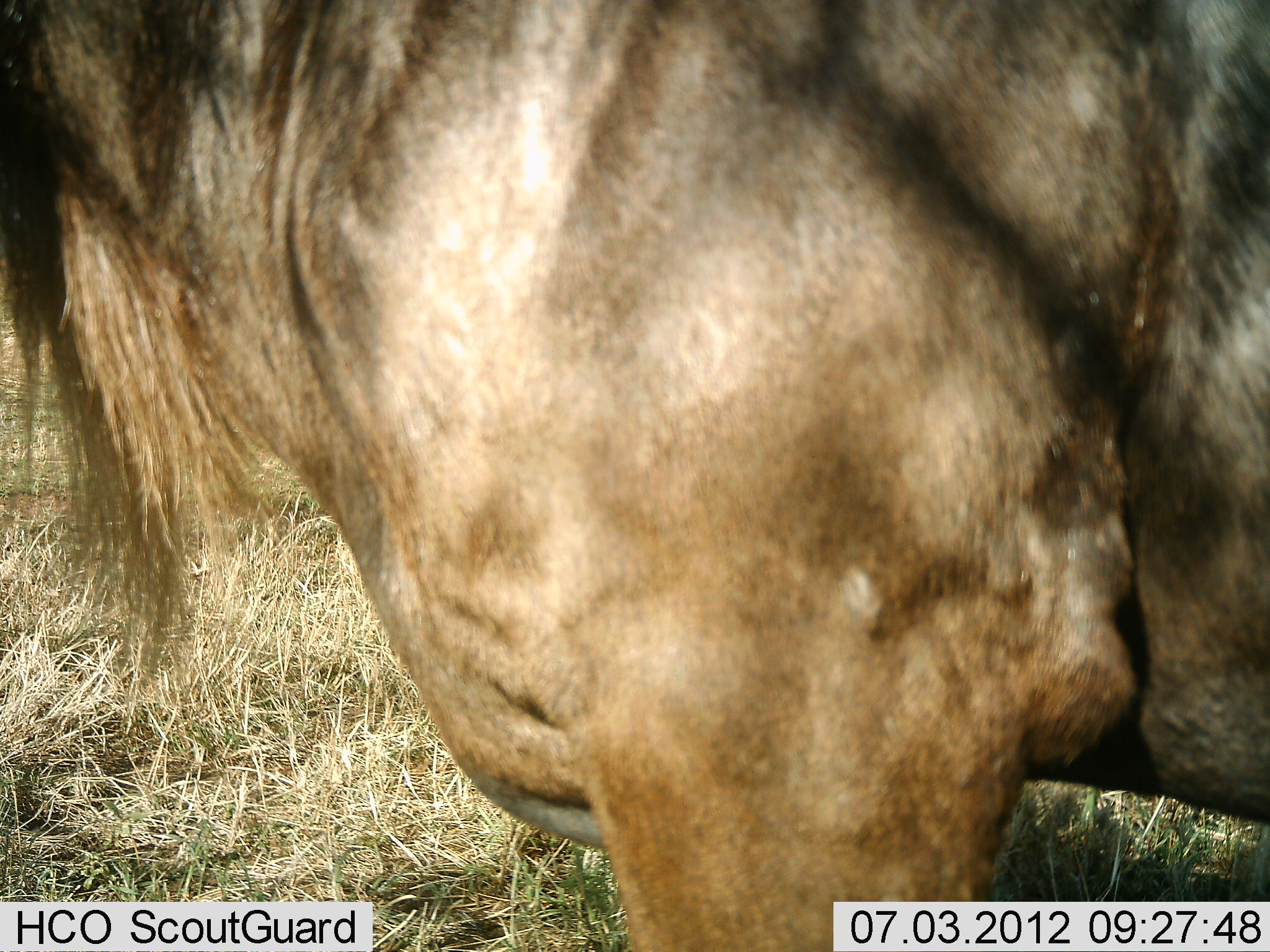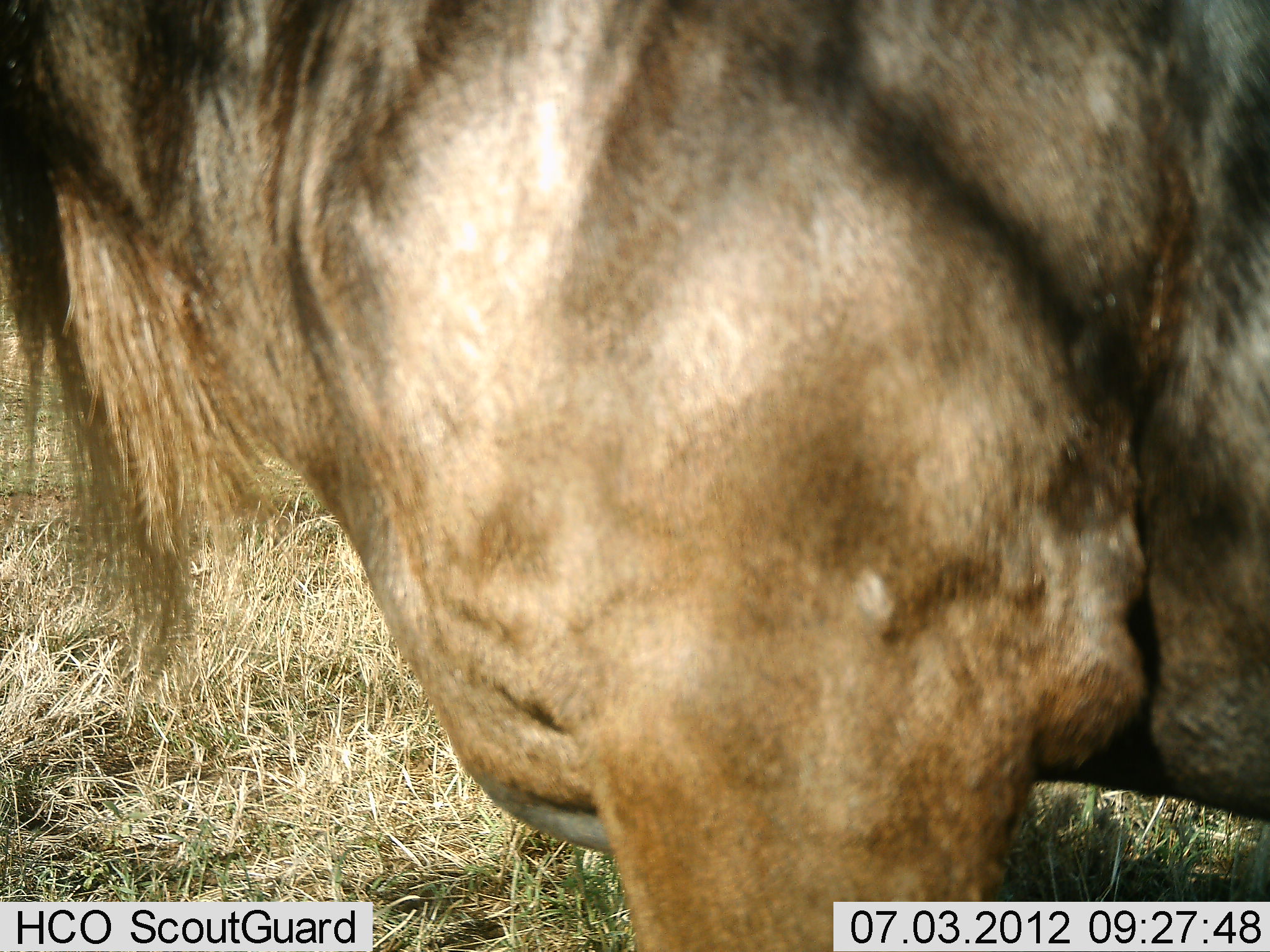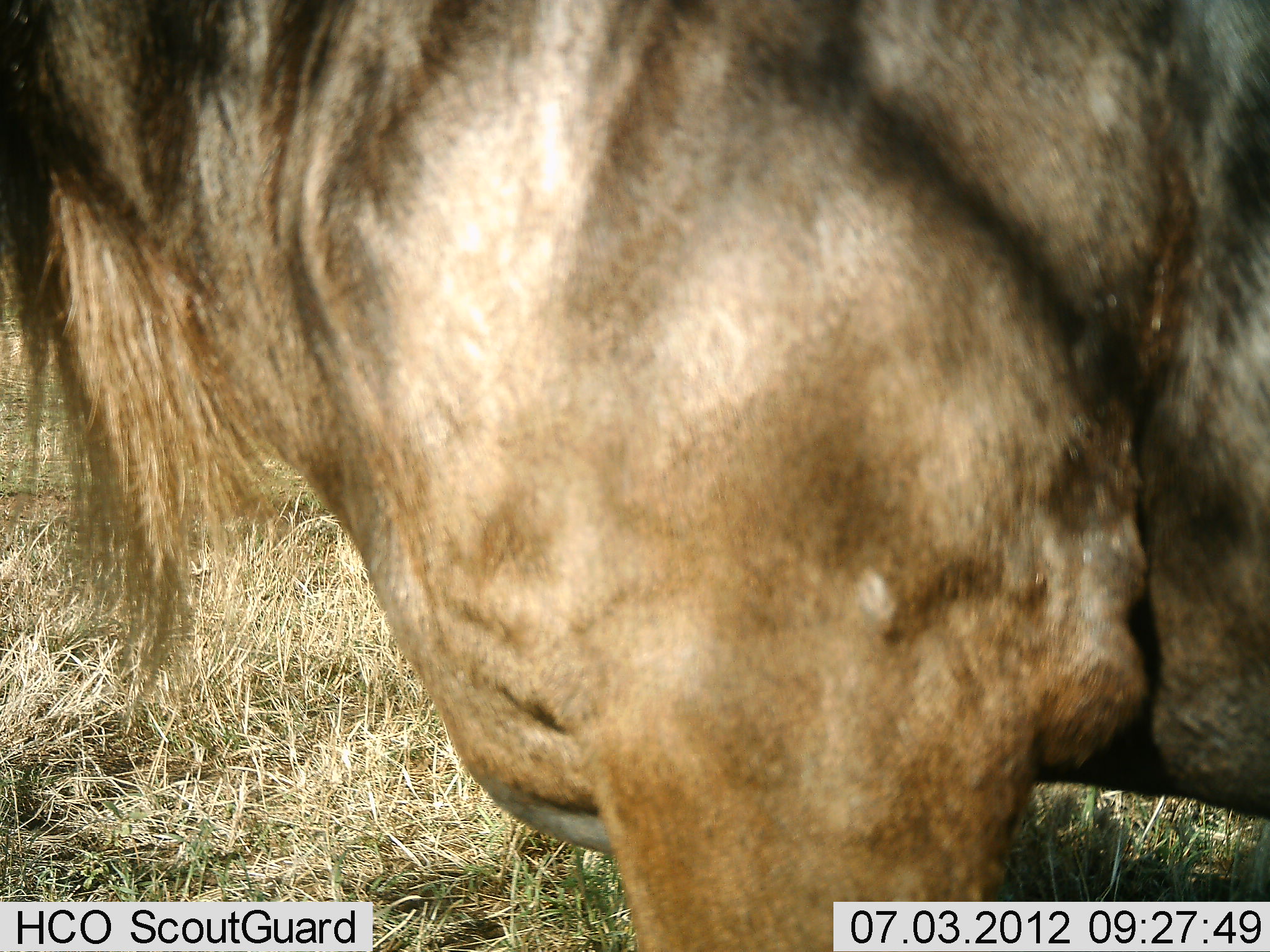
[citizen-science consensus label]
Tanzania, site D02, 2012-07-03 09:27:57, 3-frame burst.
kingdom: Animalia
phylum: Chordata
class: Mammalia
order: Artiodactyla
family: Bovidae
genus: Connochaetes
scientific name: Connochaetes taurinus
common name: blue wildebeest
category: wildebeest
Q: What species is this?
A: Wildebeest (blue wildebeest) (Connochaetes taurinus).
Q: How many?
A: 1.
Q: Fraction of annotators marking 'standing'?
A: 100%.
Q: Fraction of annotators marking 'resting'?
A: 0%.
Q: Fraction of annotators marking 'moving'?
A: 0%.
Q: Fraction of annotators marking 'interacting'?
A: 0%.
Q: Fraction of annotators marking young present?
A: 0%.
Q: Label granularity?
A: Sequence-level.